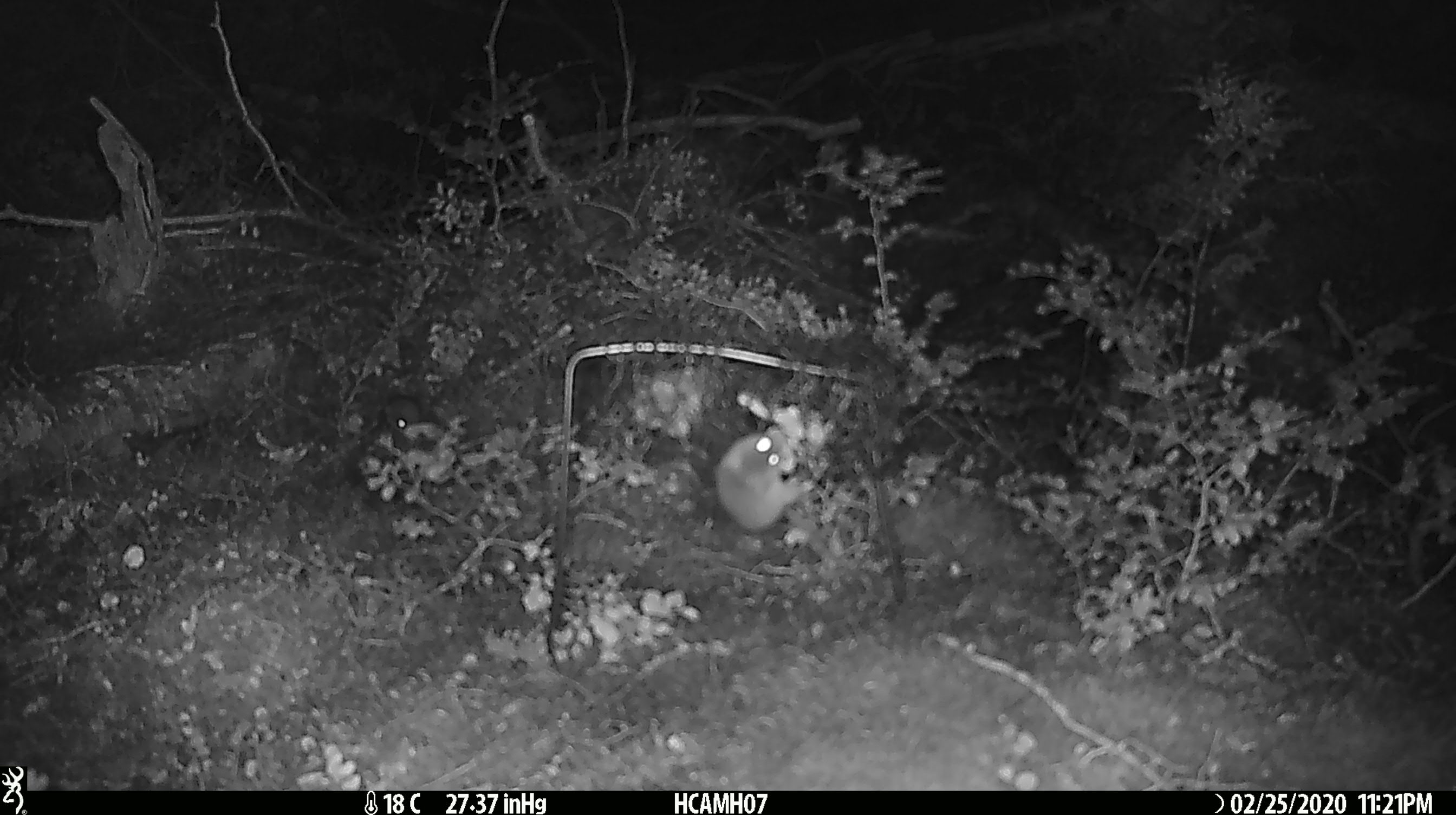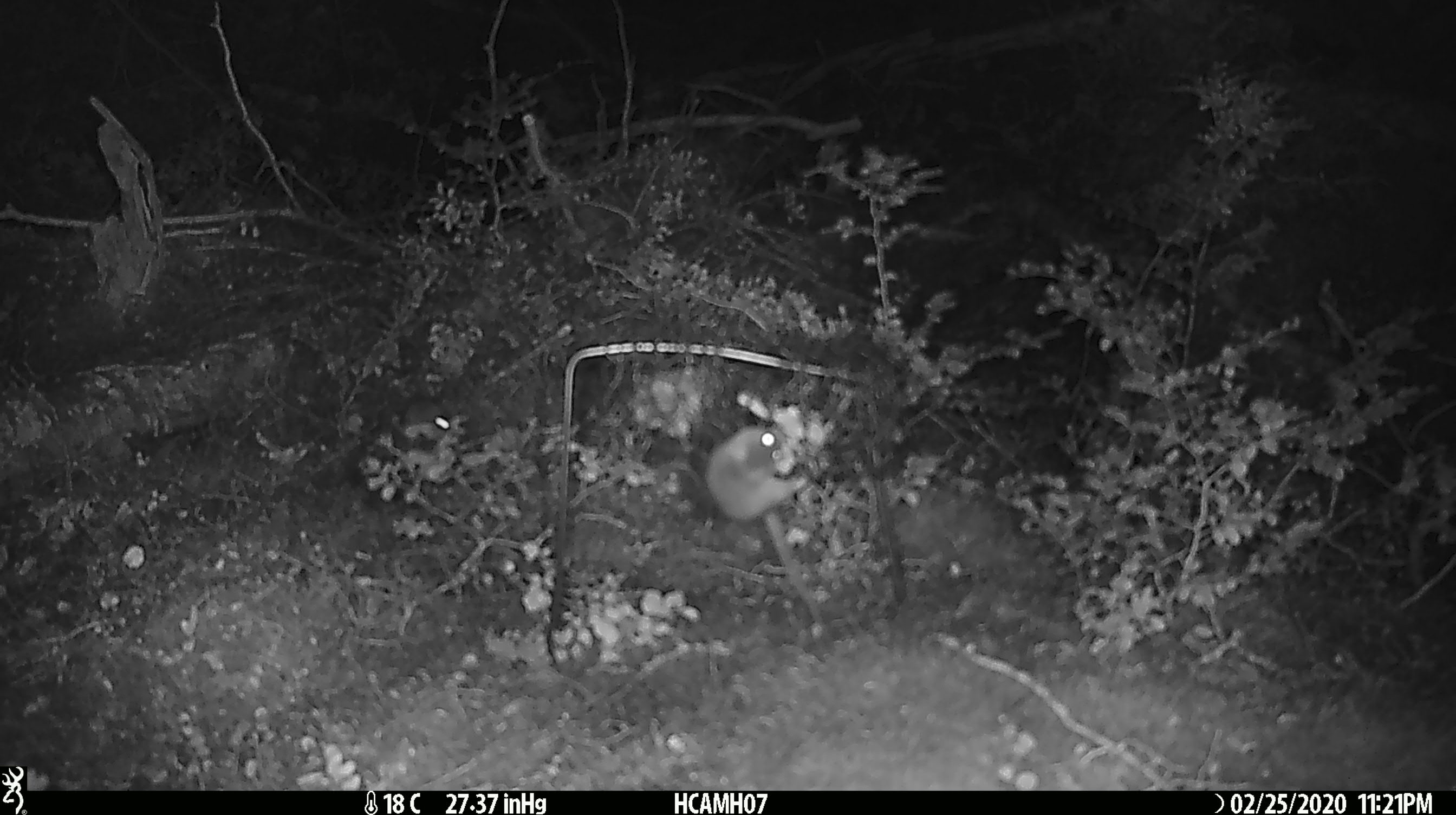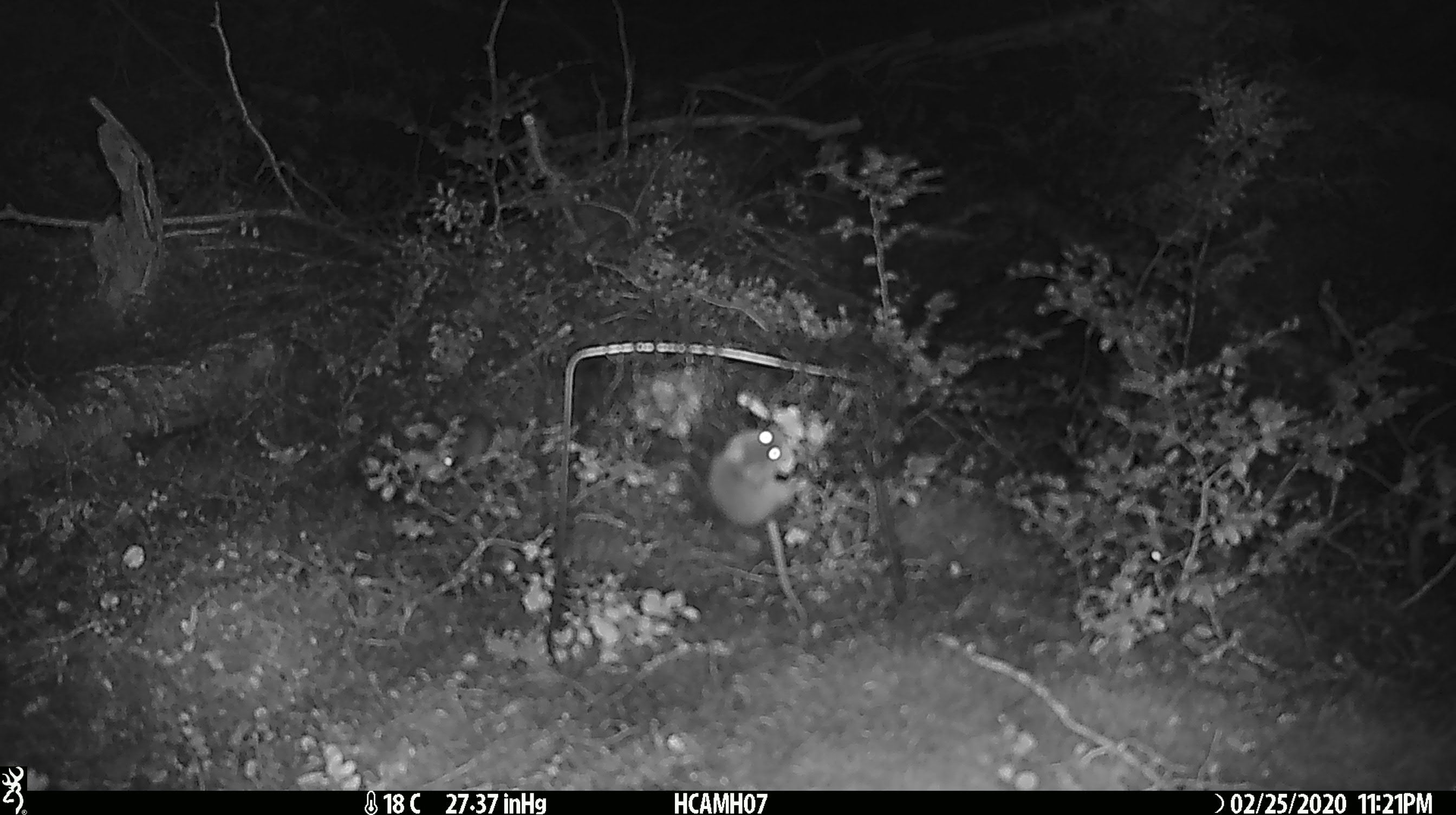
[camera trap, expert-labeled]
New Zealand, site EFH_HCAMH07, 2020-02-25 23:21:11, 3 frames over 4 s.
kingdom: Animalia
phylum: Chordata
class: Mammalia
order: Rodentia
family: Muridae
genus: Mus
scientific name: Mus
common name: mouse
Mouse (Mus).